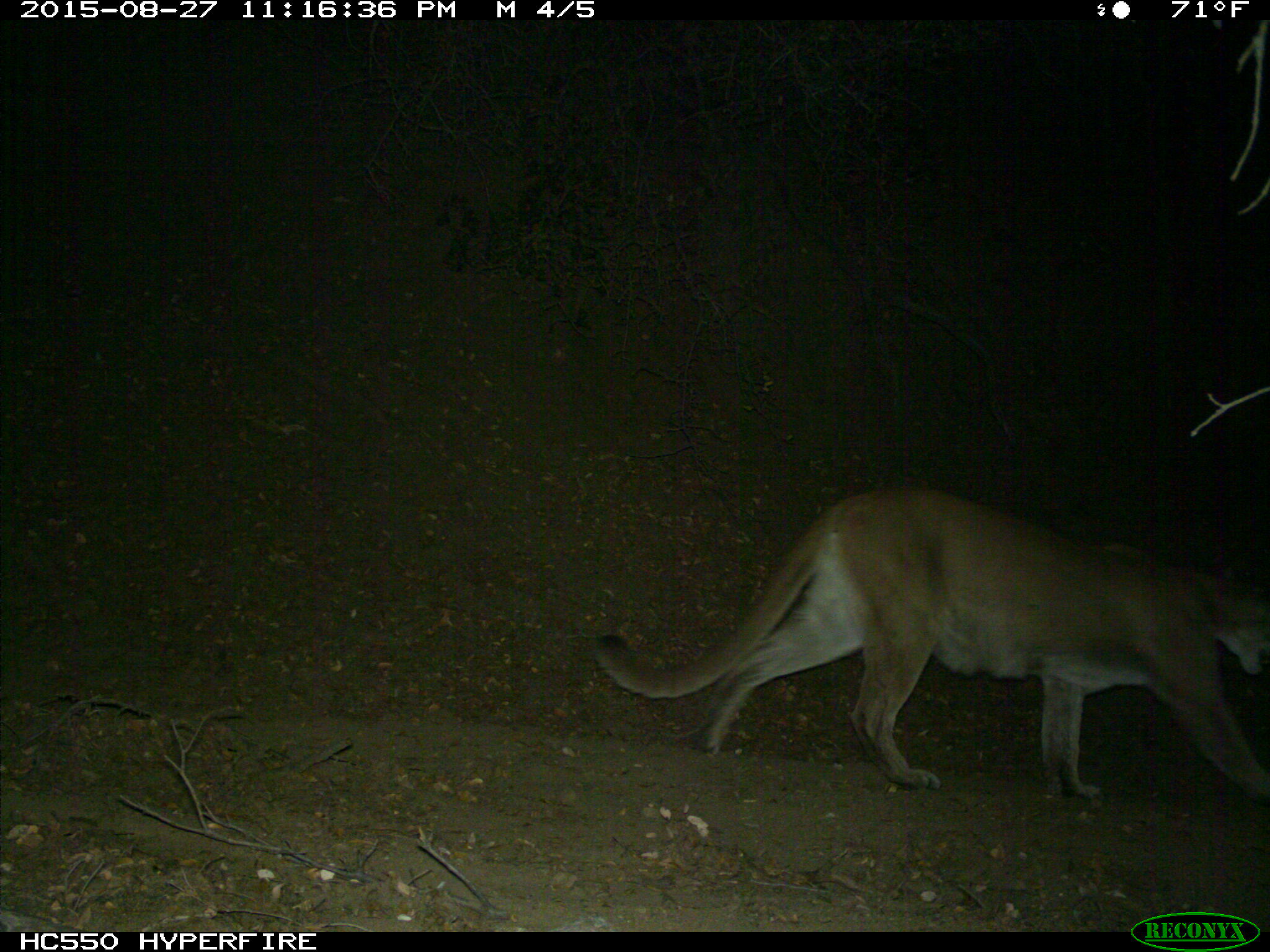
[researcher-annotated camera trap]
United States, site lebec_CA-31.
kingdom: Animalia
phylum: Chordata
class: Mammalia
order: Carnivora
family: Felidae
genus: Puma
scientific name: Puma concolor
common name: mountain lion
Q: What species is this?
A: Puma concolor (mountain lion).